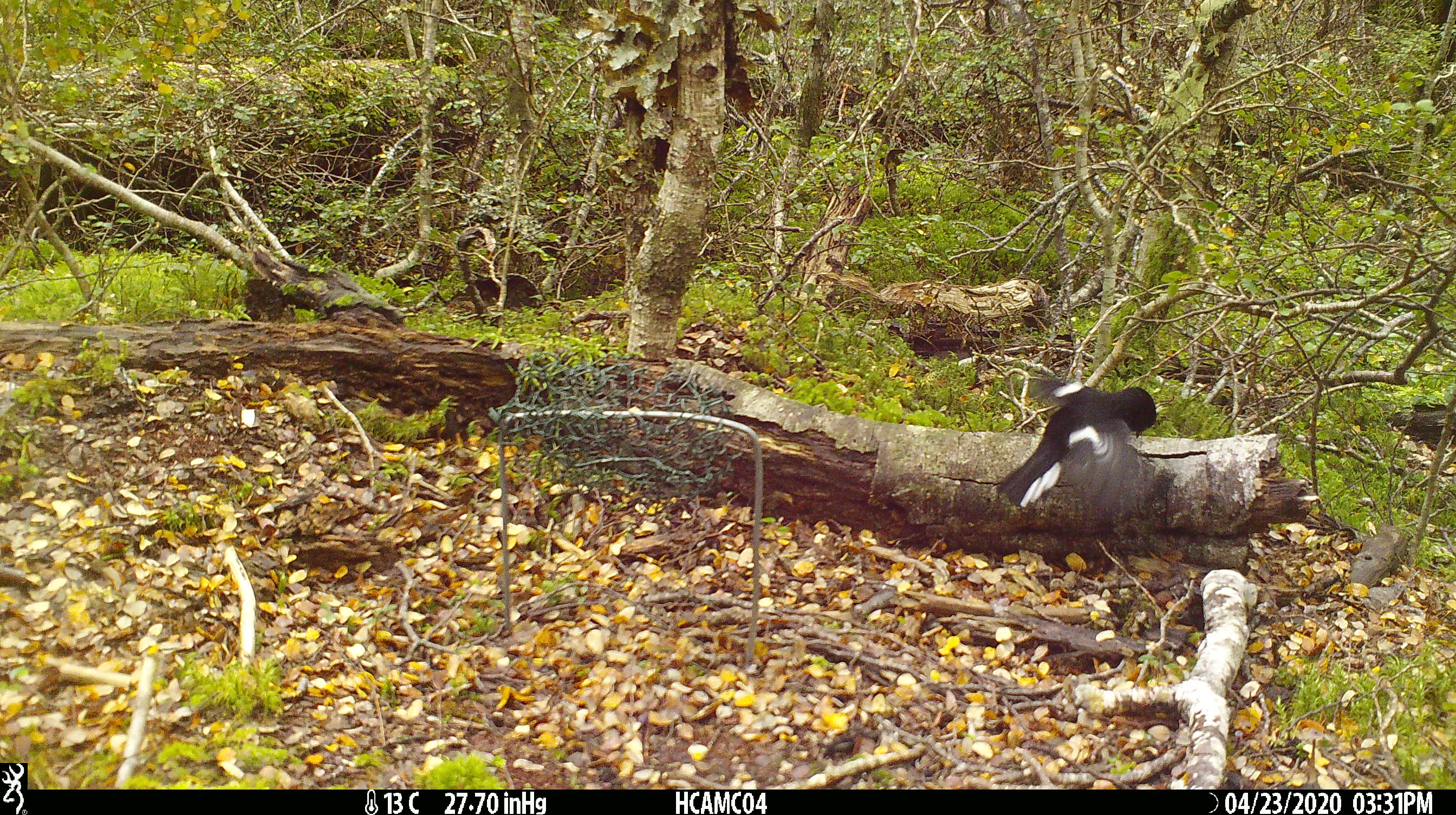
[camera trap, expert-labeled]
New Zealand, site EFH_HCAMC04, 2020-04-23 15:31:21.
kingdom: Animalia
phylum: Chordata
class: Aves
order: Passeriformes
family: Petroicidae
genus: Petroica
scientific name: Petroica macrocephala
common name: tomtit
Tomtit (Petroica macrocephala).